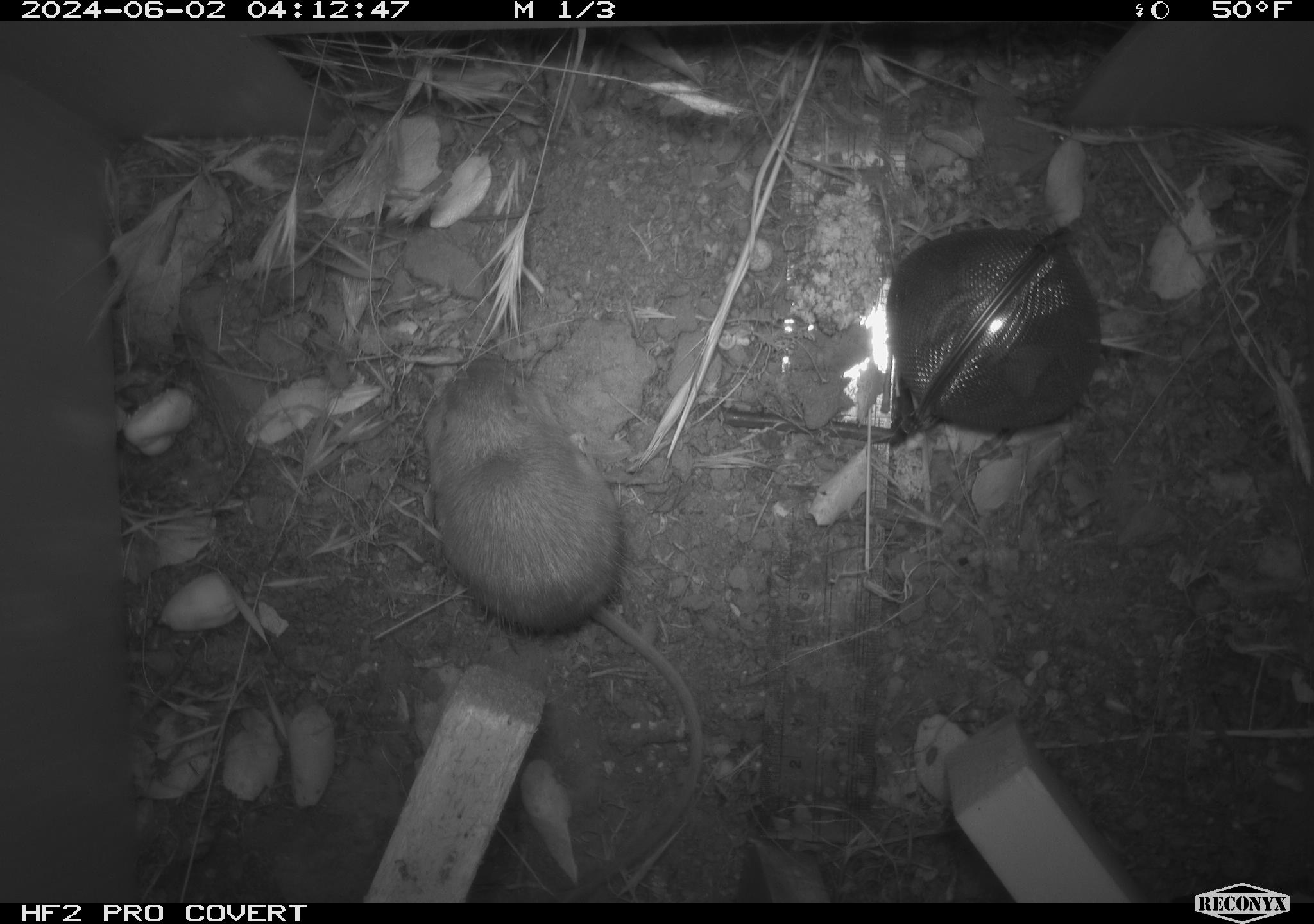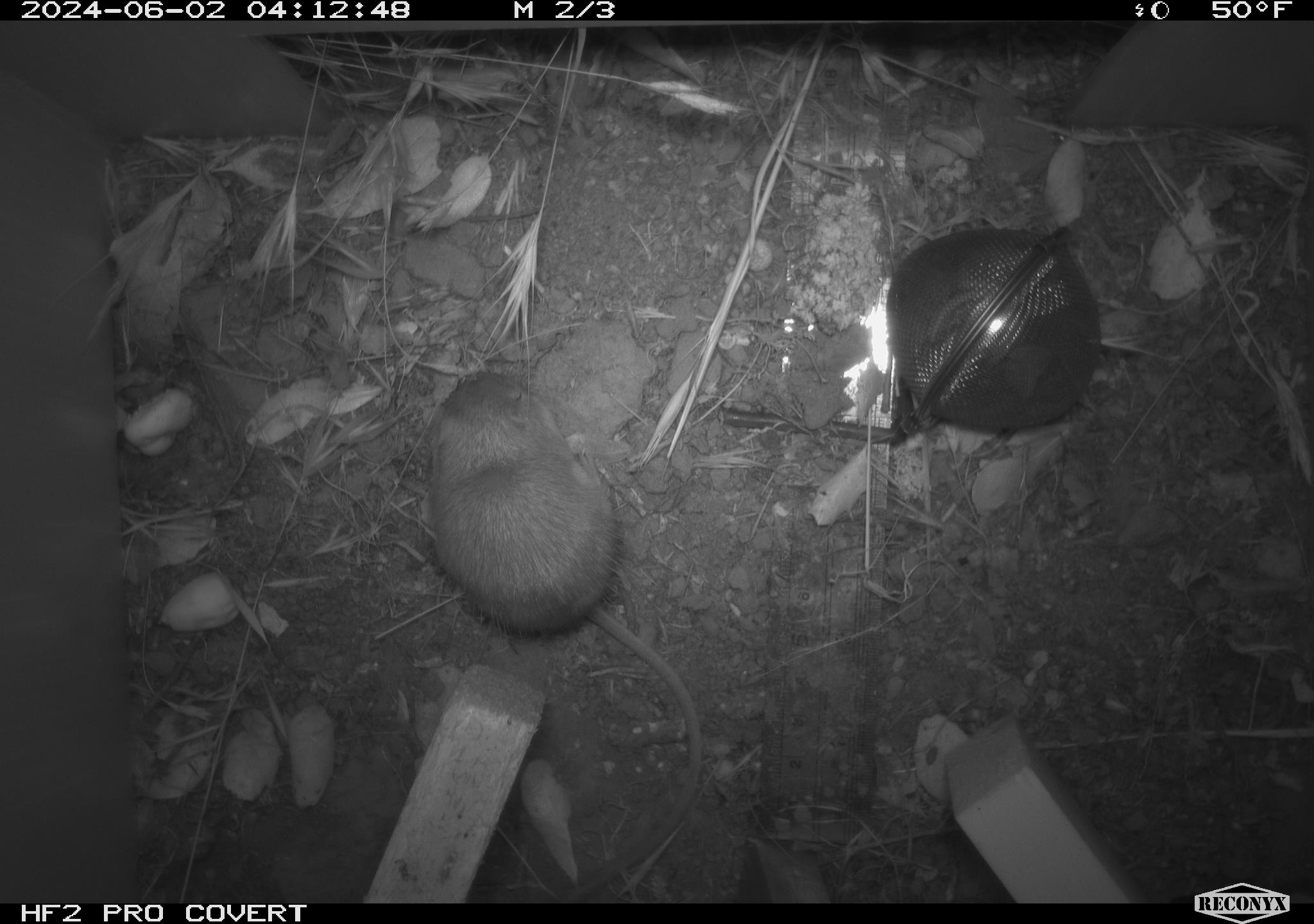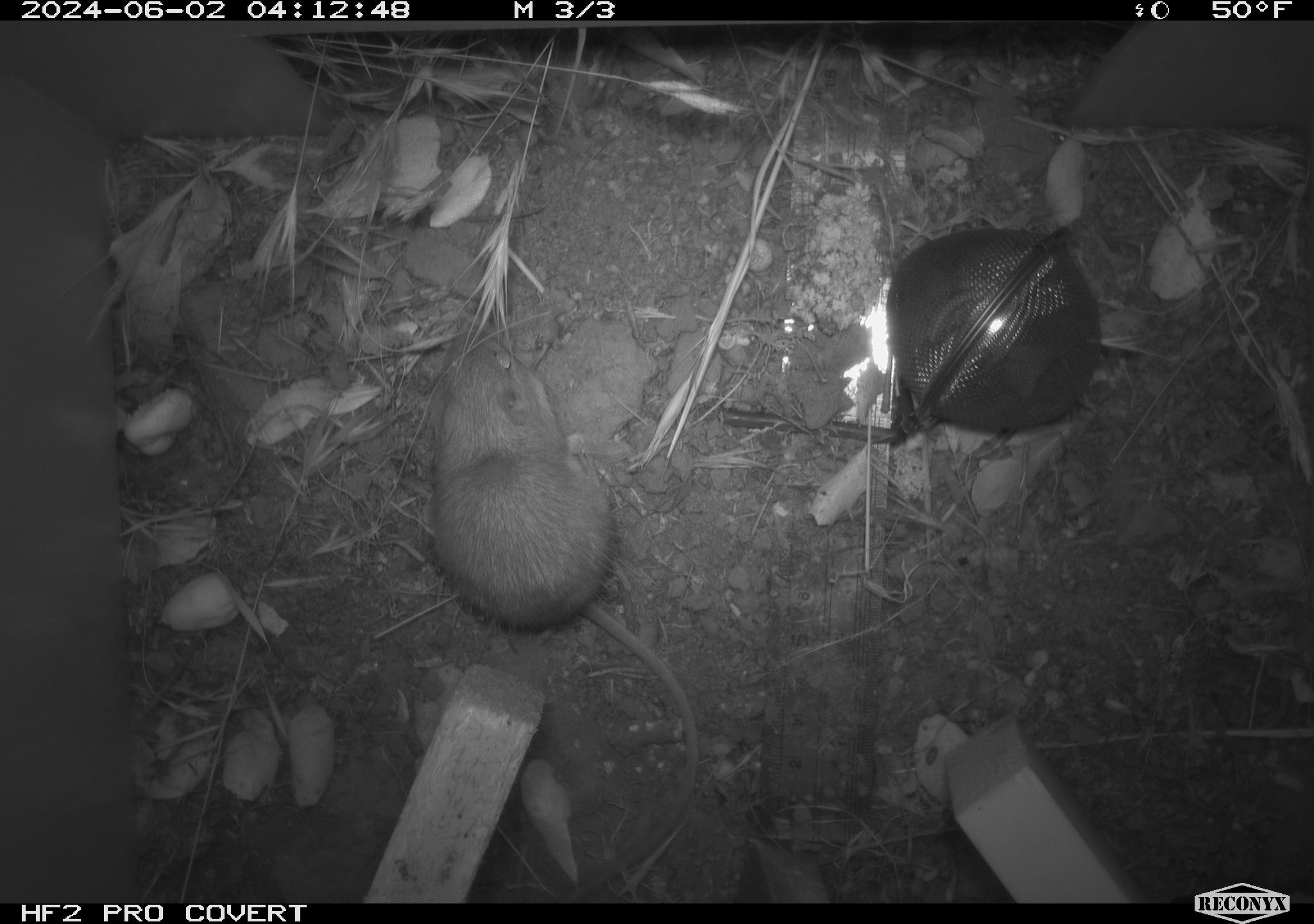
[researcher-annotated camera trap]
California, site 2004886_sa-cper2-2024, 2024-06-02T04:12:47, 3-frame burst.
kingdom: Animalia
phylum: Chordata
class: Mammalia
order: Rodentia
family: Heteromyidae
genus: Dipodomys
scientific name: Dipodomys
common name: kangaroo rats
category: dipodomys species